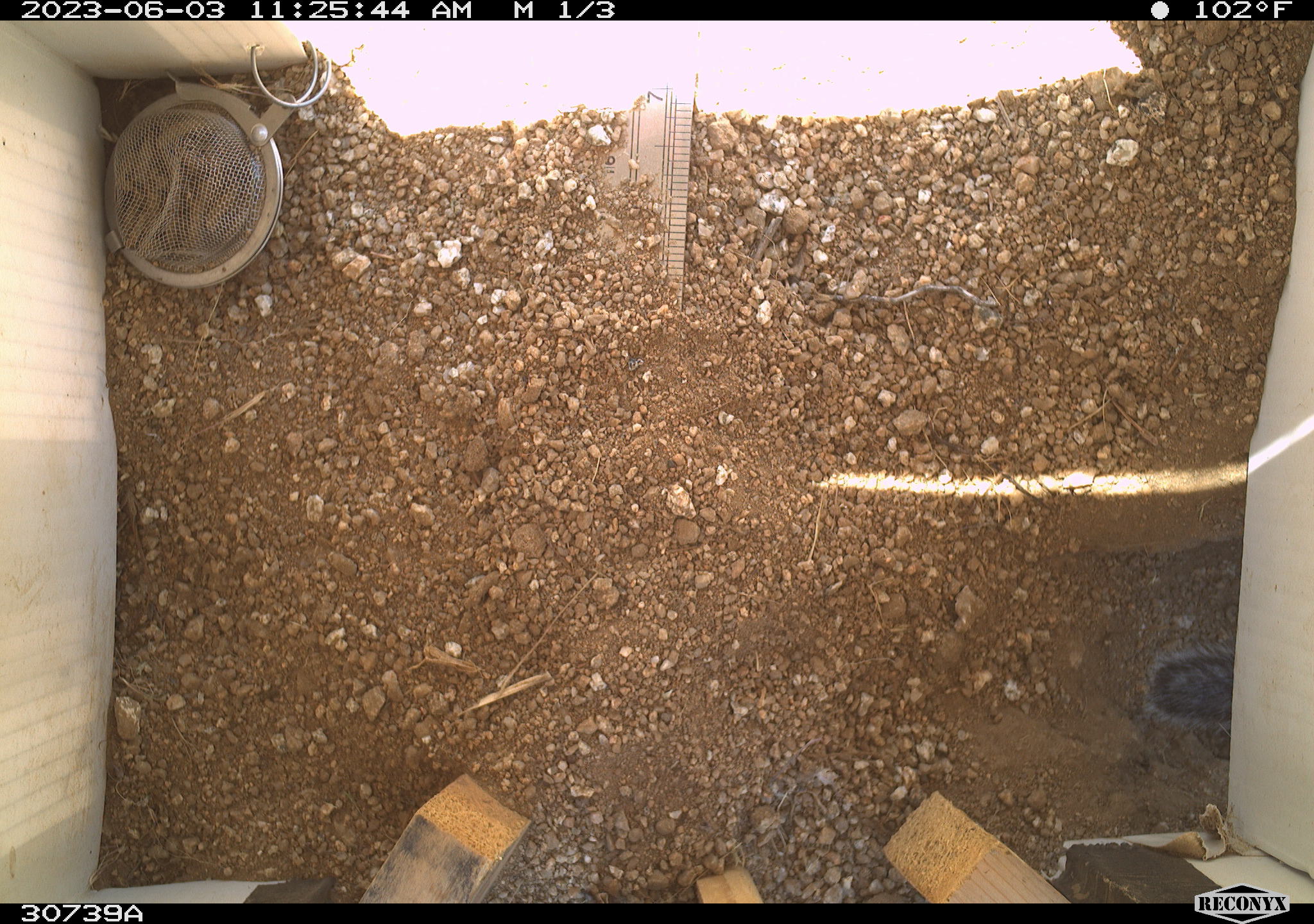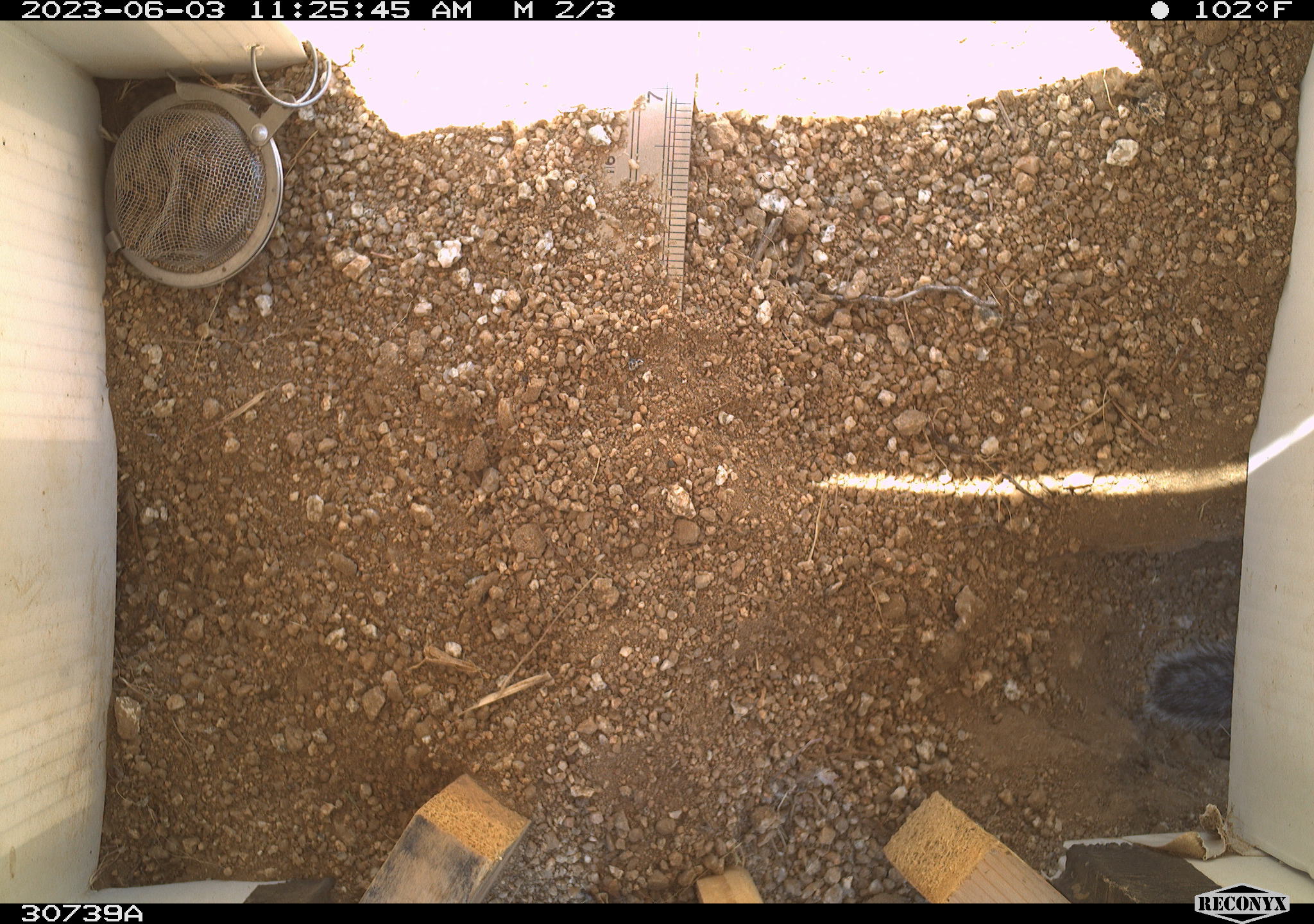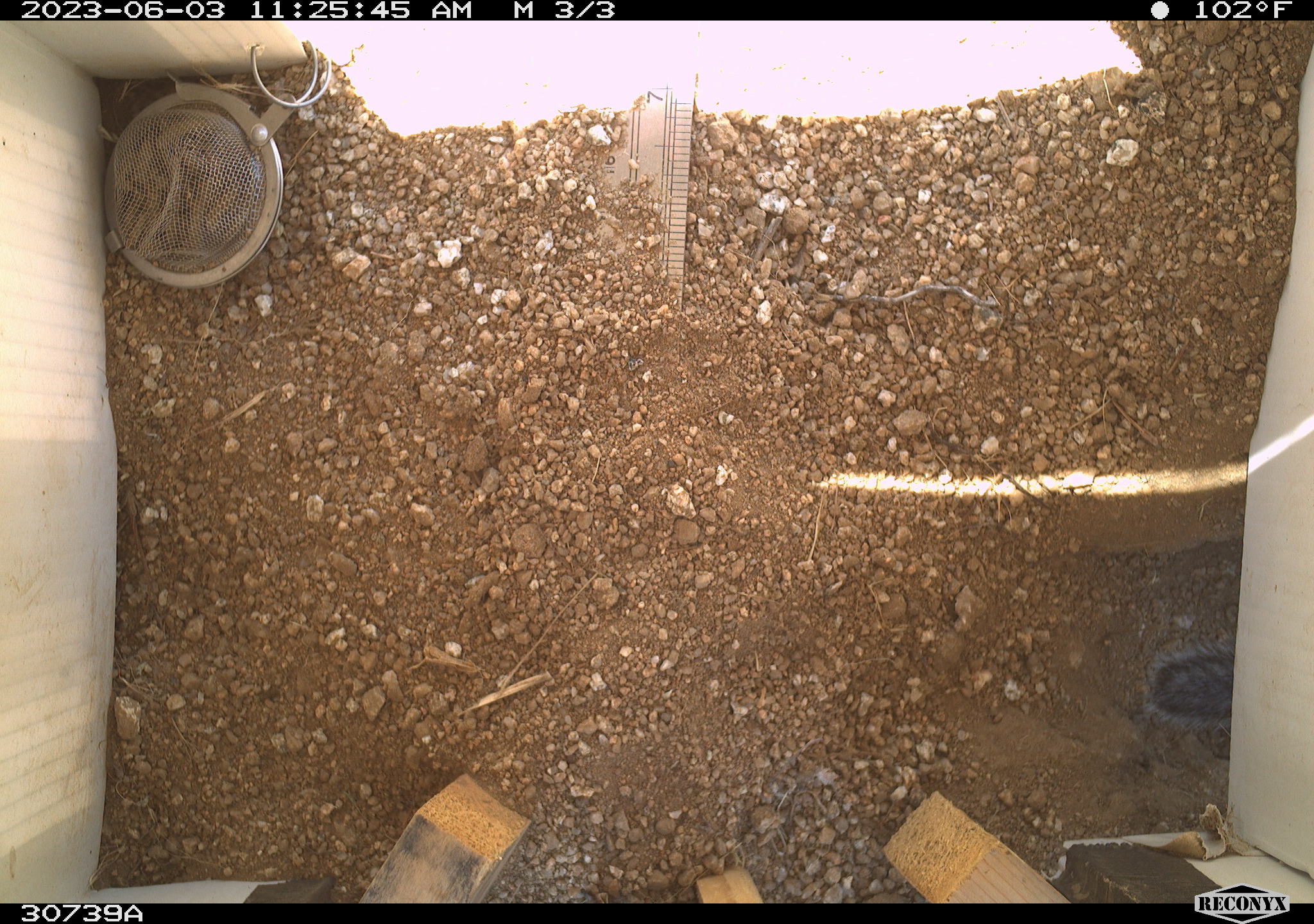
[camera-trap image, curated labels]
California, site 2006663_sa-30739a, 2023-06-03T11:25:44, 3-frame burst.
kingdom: Animalia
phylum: Chordata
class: Mammalia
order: Rodentia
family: Sciuridae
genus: Ammospermophilus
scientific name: Ammospermophilus leucurus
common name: white-tailed antelope squirrel